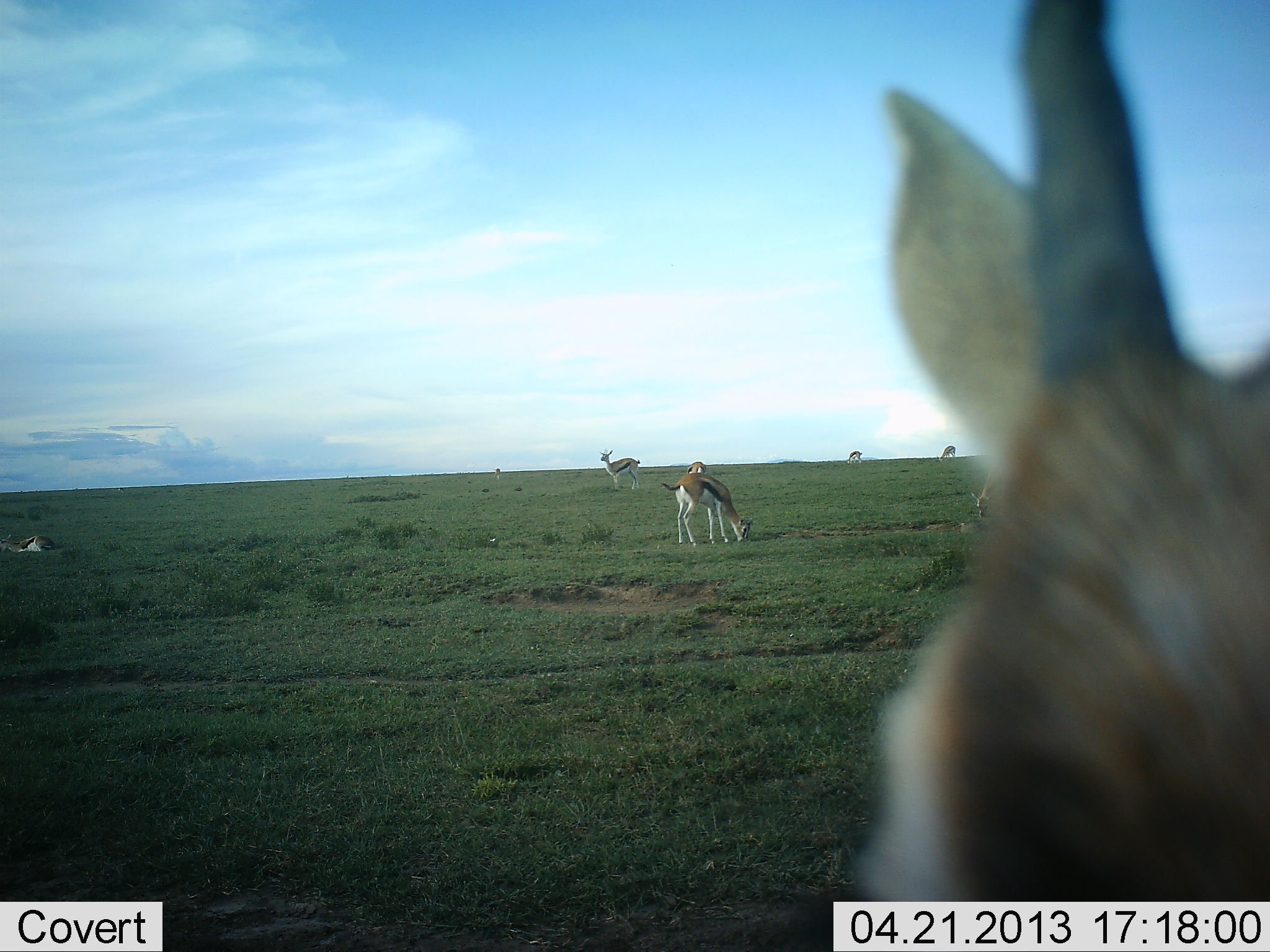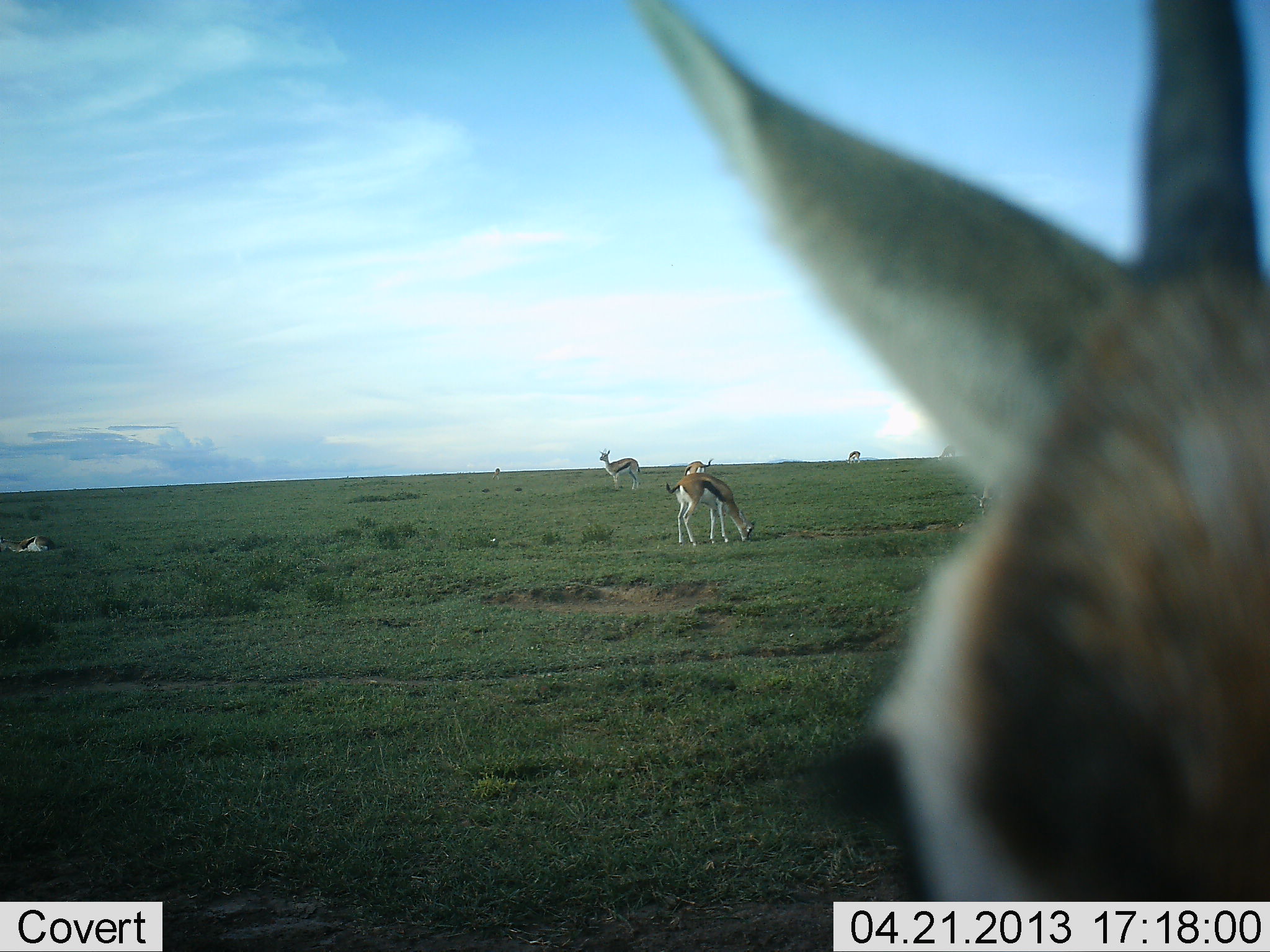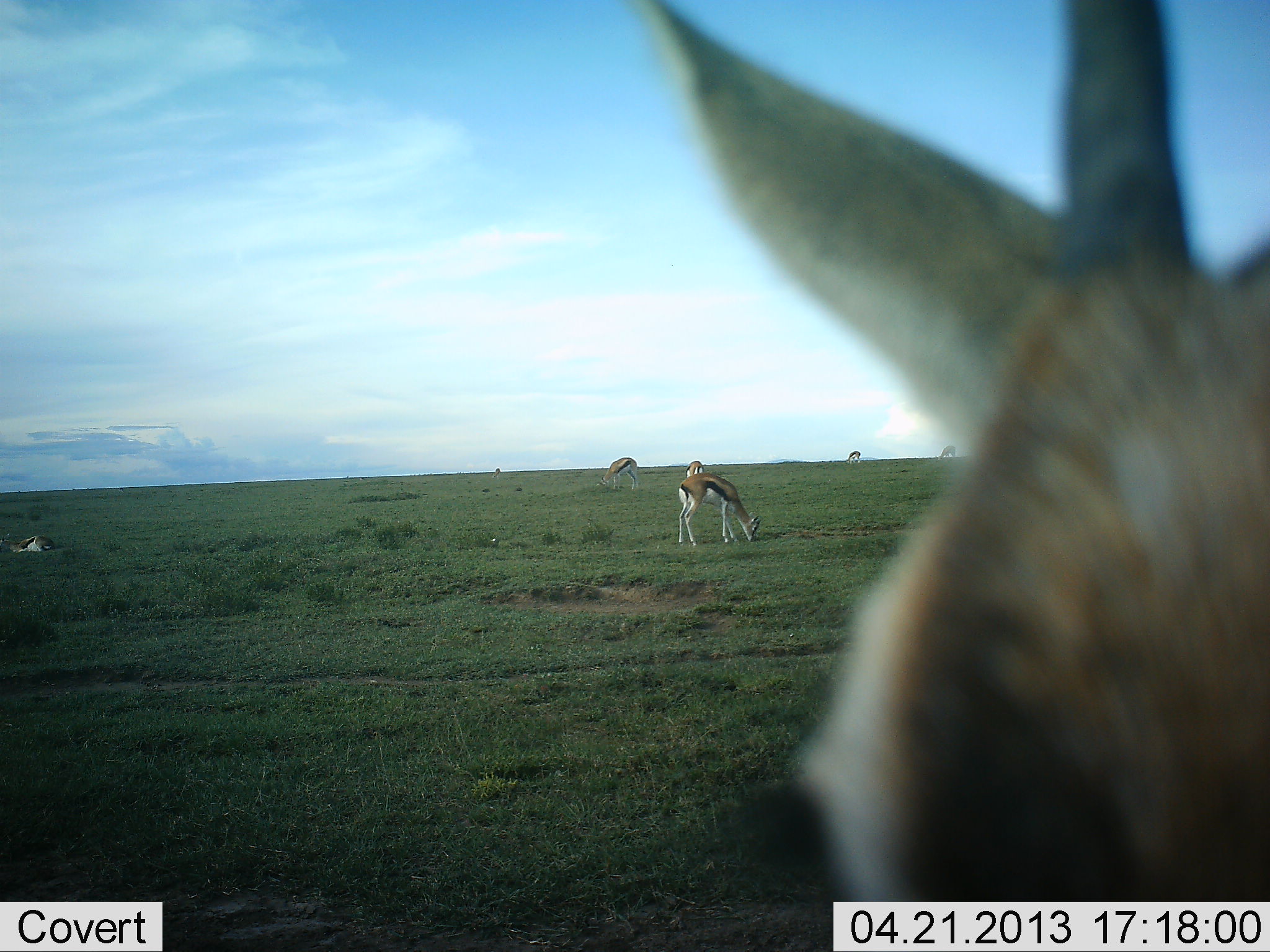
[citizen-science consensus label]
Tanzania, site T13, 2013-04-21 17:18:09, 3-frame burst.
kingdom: Animalia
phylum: Chordata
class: Mammalia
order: Artiodactyla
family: Bovidae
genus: Eudorcas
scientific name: Eudorcas thomsonii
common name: thomson's gazelle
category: gazellethomsons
Gazellethomsons (thomson's gazelle) (Eudorcas thomsonii), count 7. Behavior (volunteer vote fractions): standing 77%, resting 64%, moving 27%, interacting 9%. Young present (vote fraction): 0%. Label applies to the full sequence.